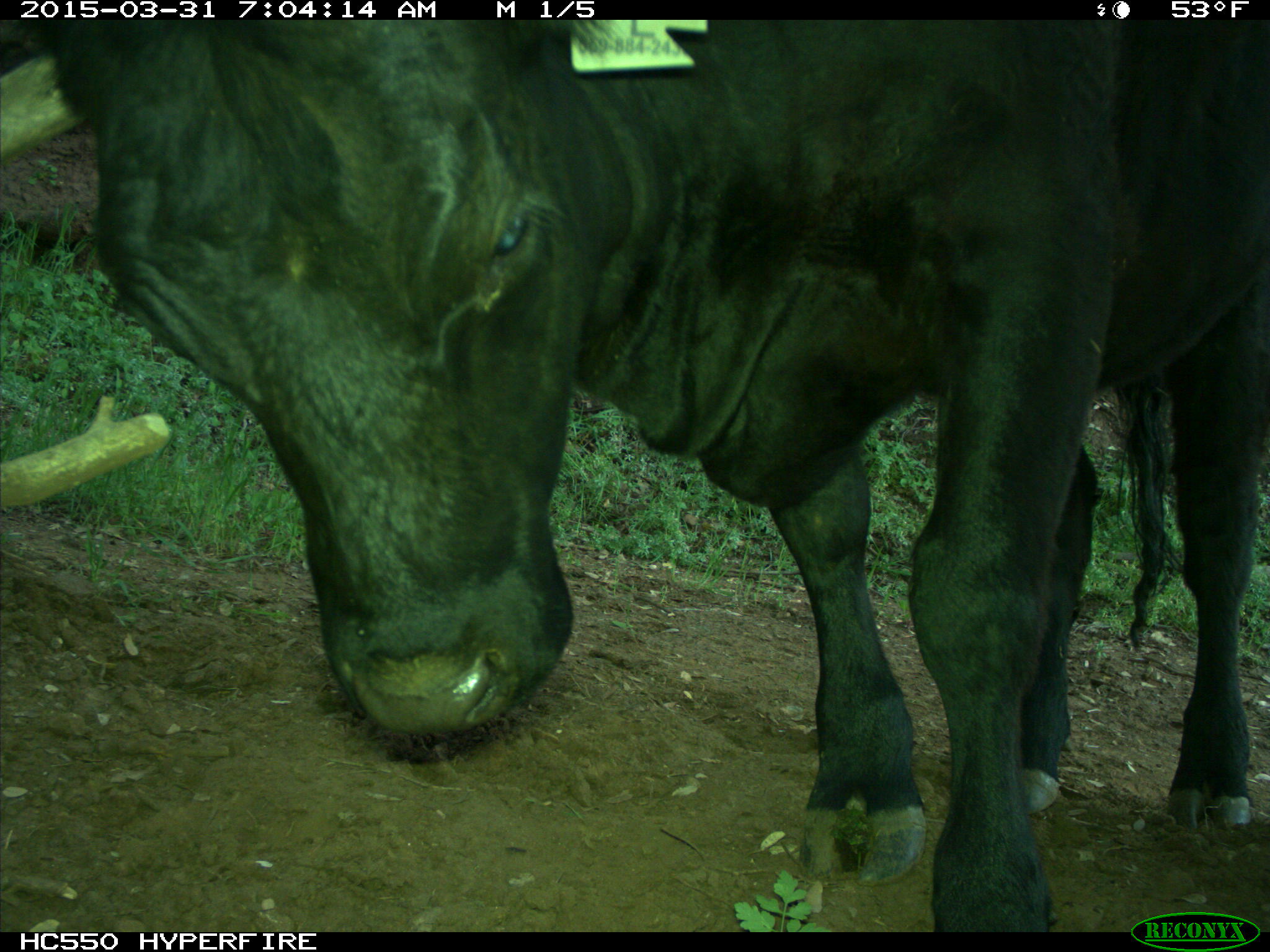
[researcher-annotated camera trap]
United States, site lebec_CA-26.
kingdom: Animalia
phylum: Chordata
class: Mammalia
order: Artiodactyla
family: Bovidae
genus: Bos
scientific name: Bos taurus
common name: domestic cow